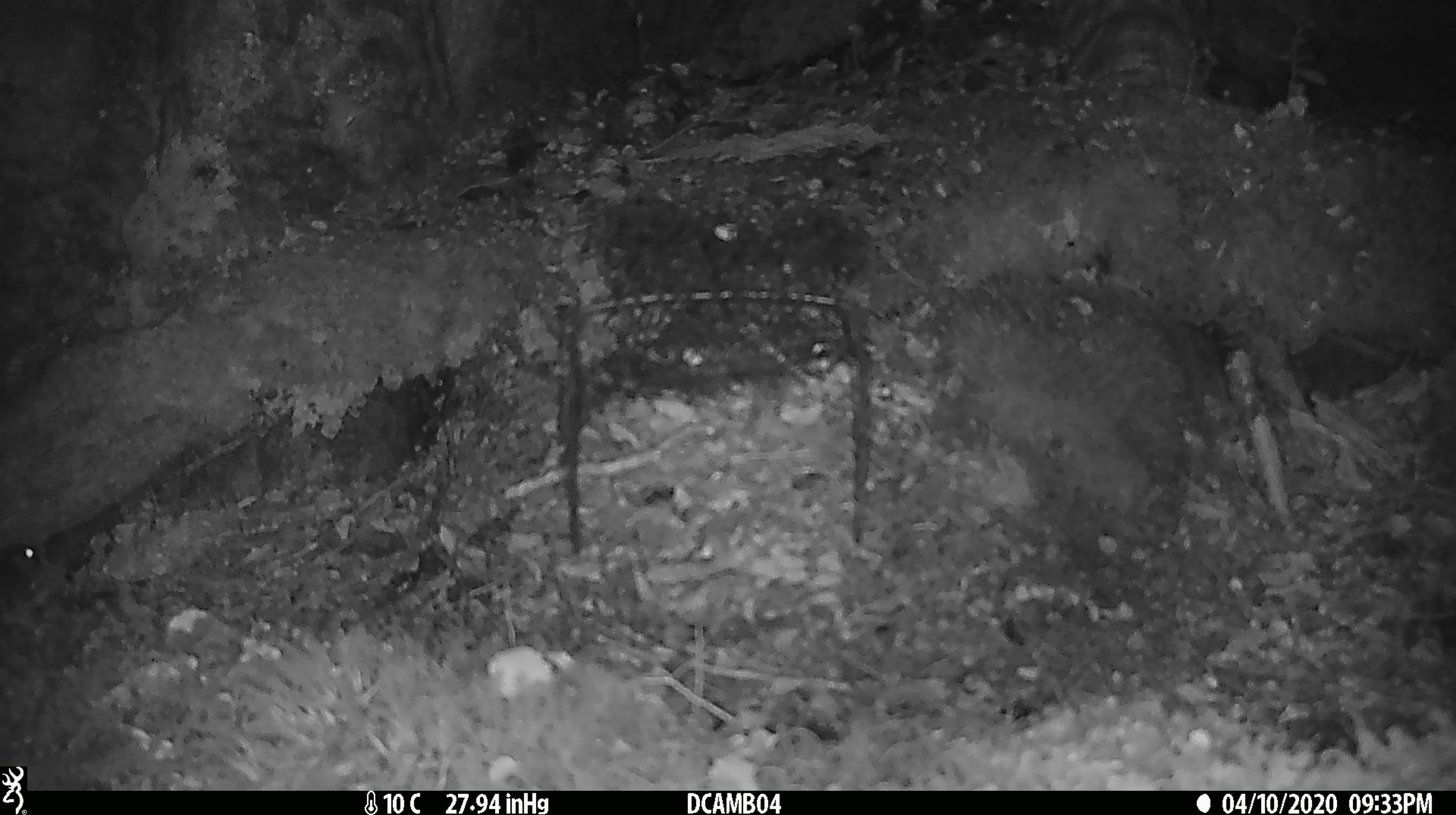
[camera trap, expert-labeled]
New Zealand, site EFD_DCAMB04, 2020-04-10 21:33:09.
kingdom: Animalia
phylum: Chordata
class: Mammalia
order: Rodentia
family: Muridae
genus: Mus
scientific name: Mus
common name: mouse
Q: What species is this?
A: Mouse (Mus).